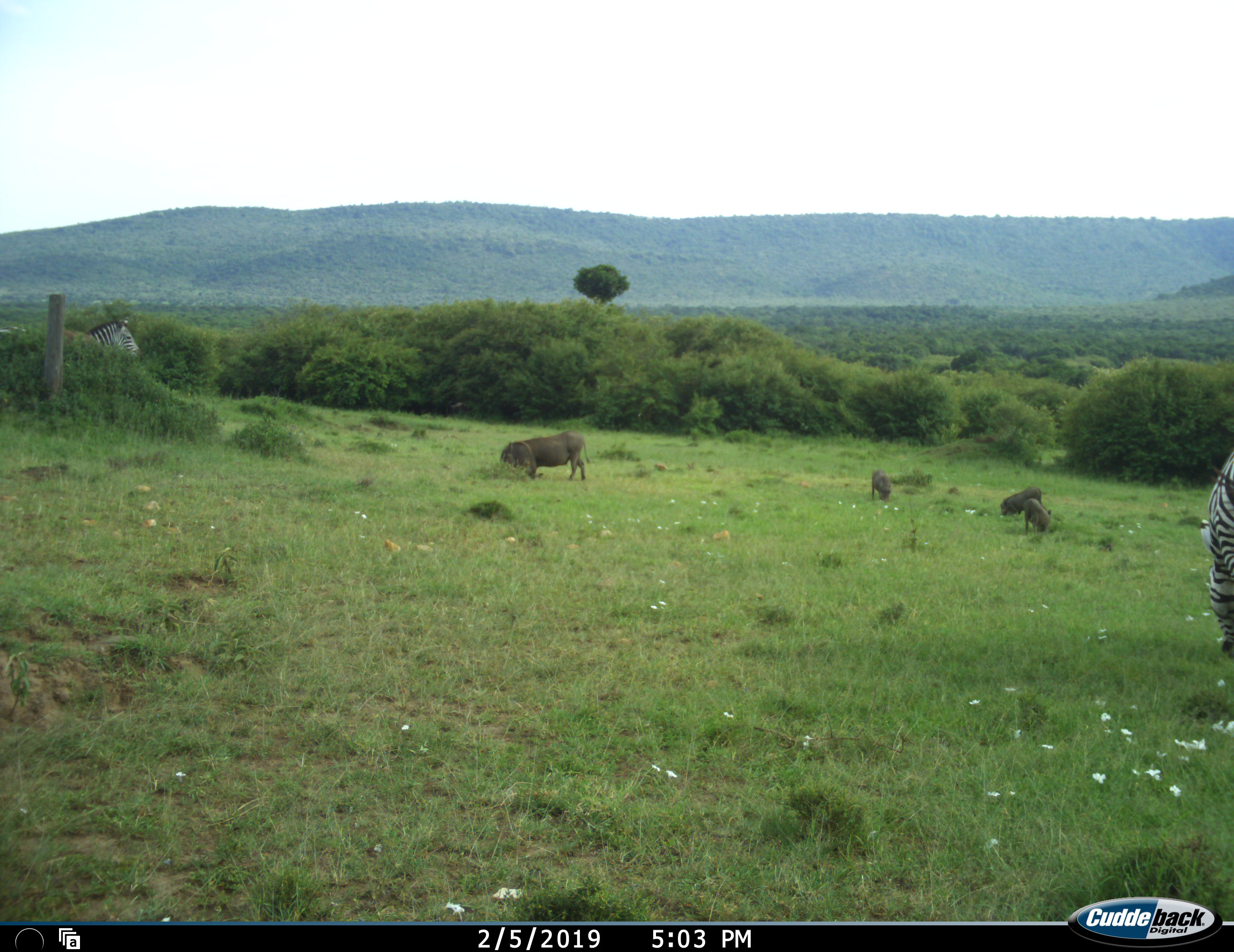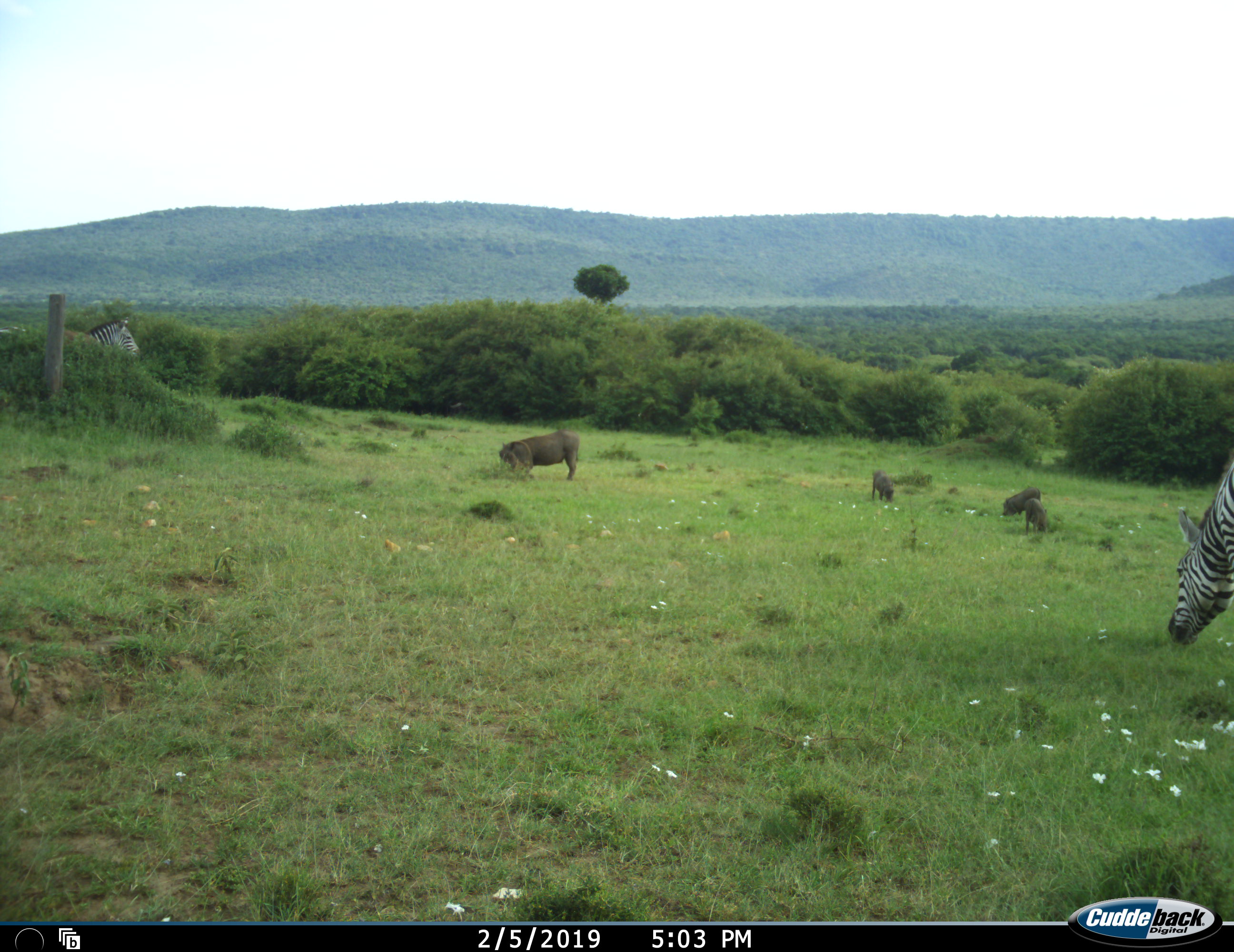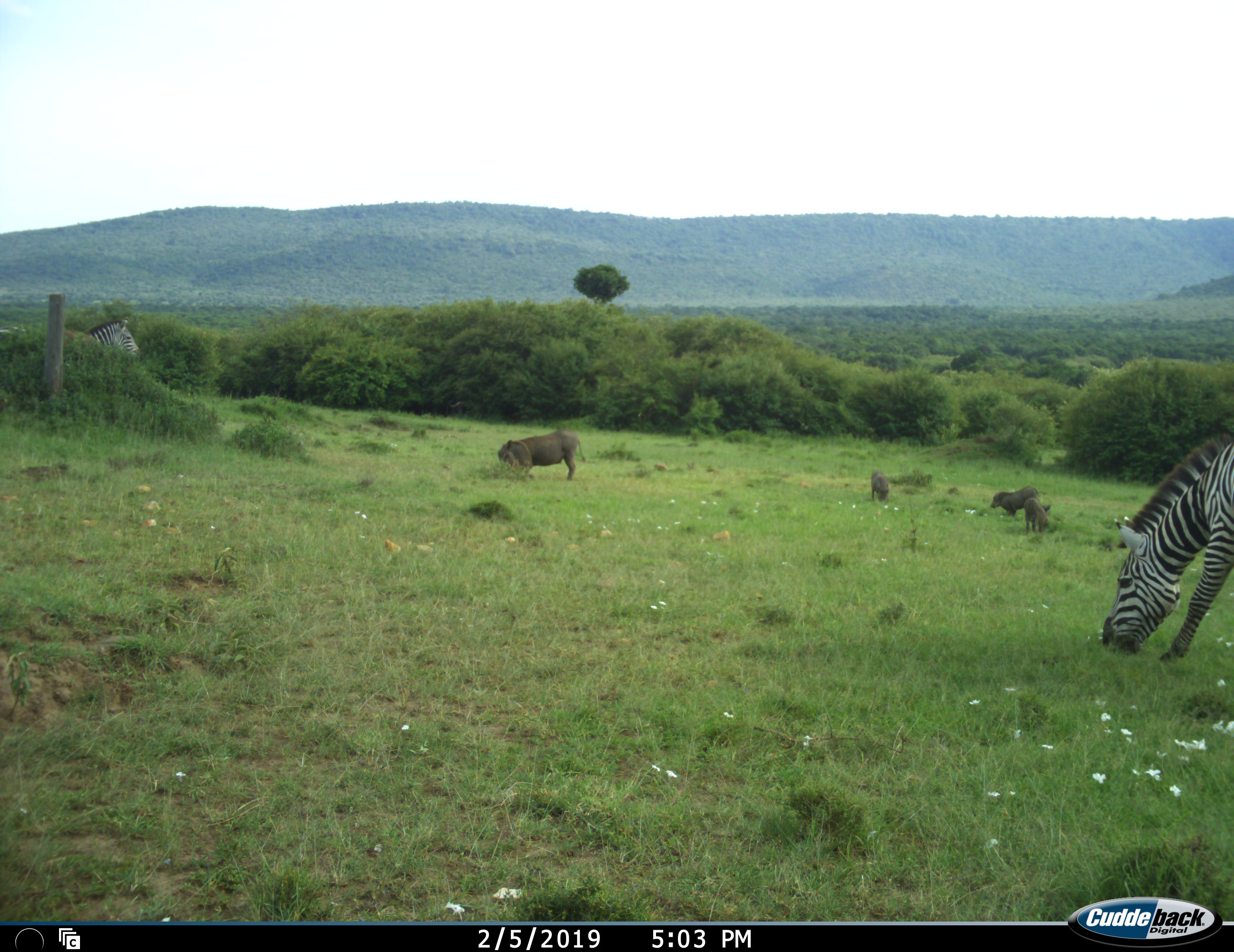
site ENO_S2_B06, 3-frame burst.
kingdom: Animalia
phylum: Chordata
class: Mammalia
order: Artiodactyla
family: Suidae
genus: Phacochoerus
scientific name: Phacochoerus africanus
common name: warthog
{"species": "warthog (Phacochoerus africanus)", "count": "4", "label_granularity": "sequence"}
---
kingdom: Animalia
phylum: Chordata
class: Mammalia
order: Perissodactyla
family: Equidae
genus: Equus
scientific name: Equus quagga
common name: plains zebra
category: zebraplains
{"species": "zebraplains (plains zebra) (Equus quagga)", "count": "2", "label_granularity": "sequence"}